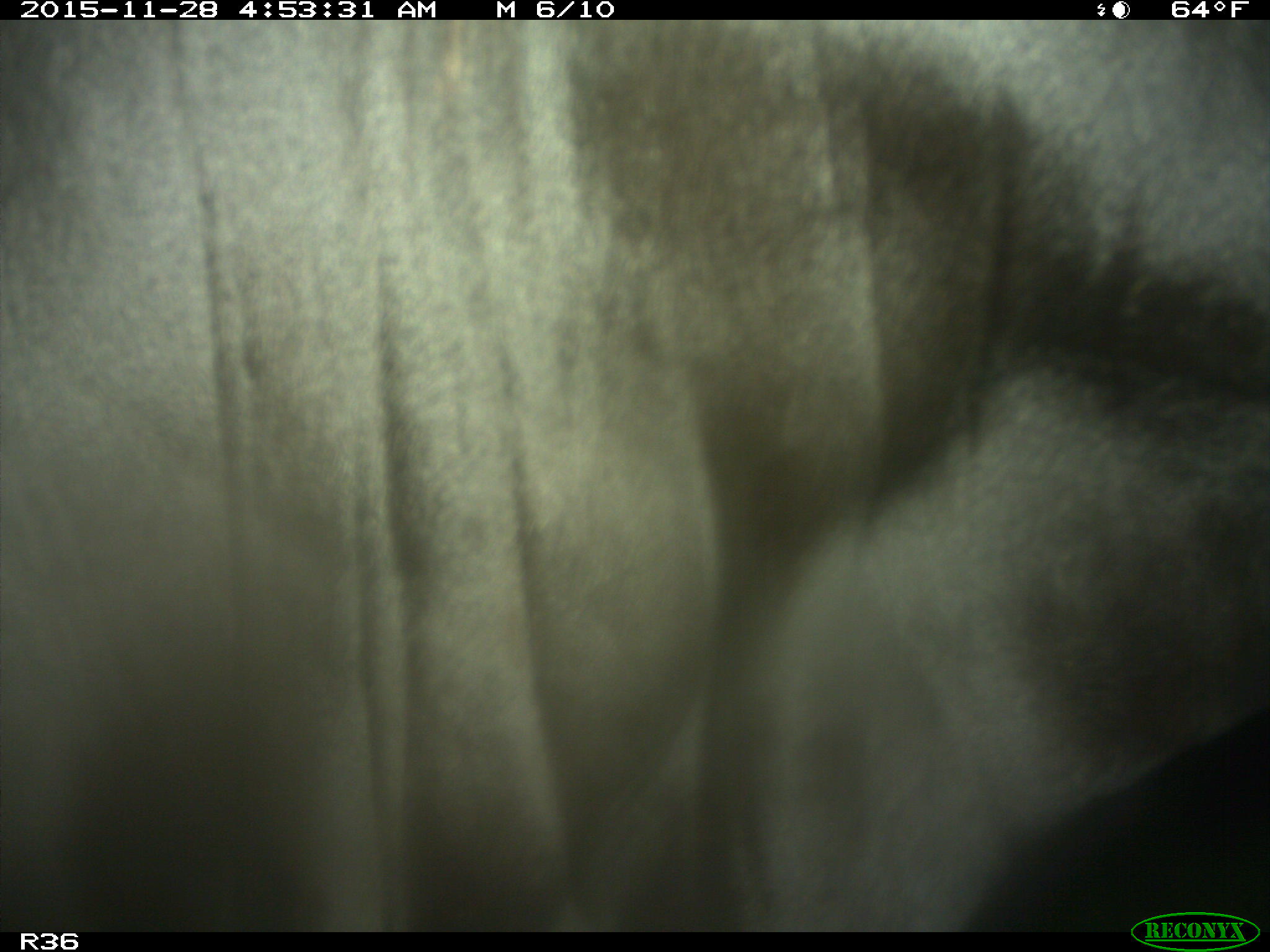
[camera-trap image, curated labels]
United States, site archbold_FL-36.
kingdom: Animalia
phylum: Chordata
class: Mammalia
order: Artiodactyla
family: Bovidae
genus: Bos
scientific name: Bos taurus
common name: domestic cow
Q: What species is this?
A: Bos taurus (domestic cow).